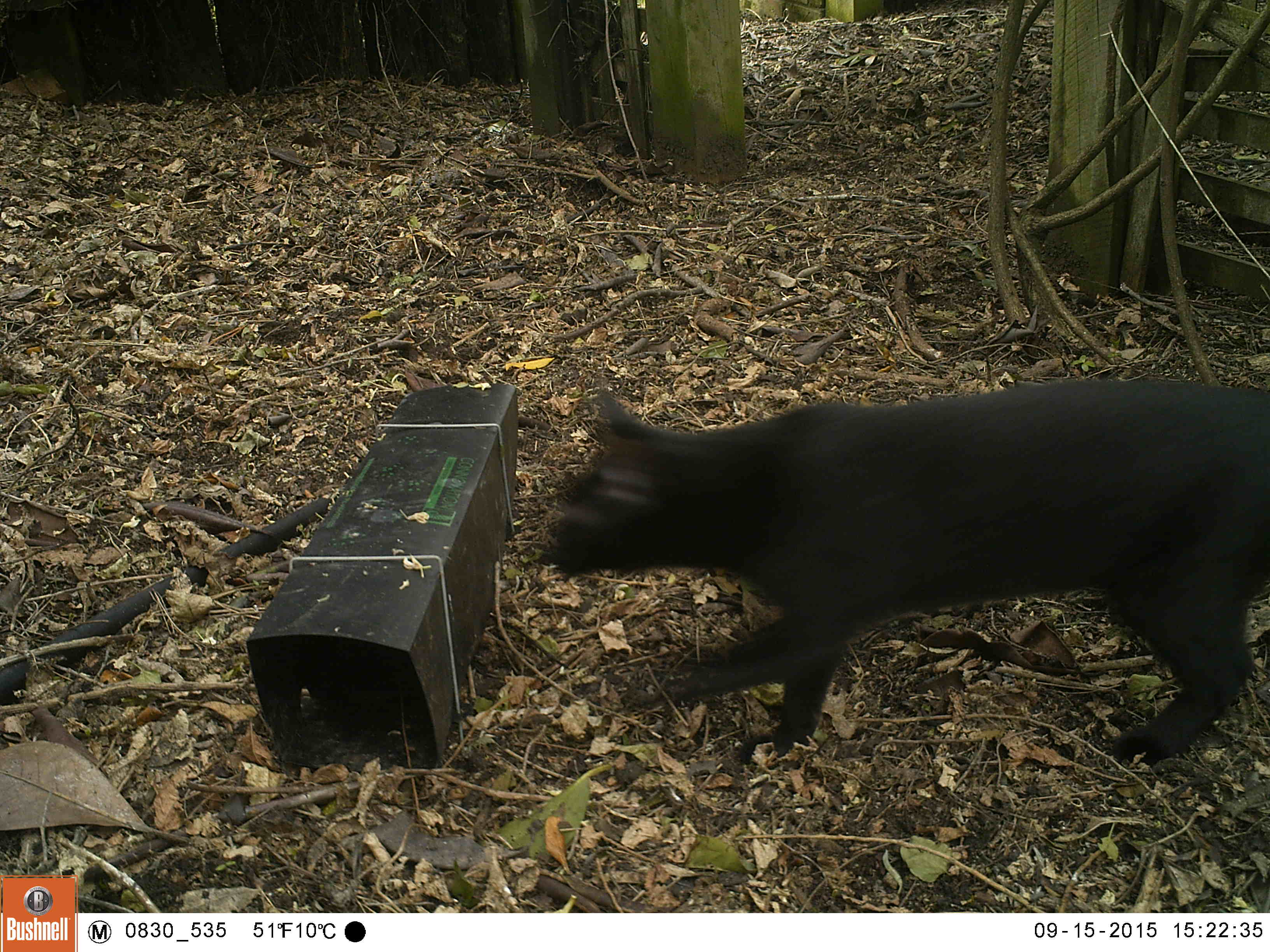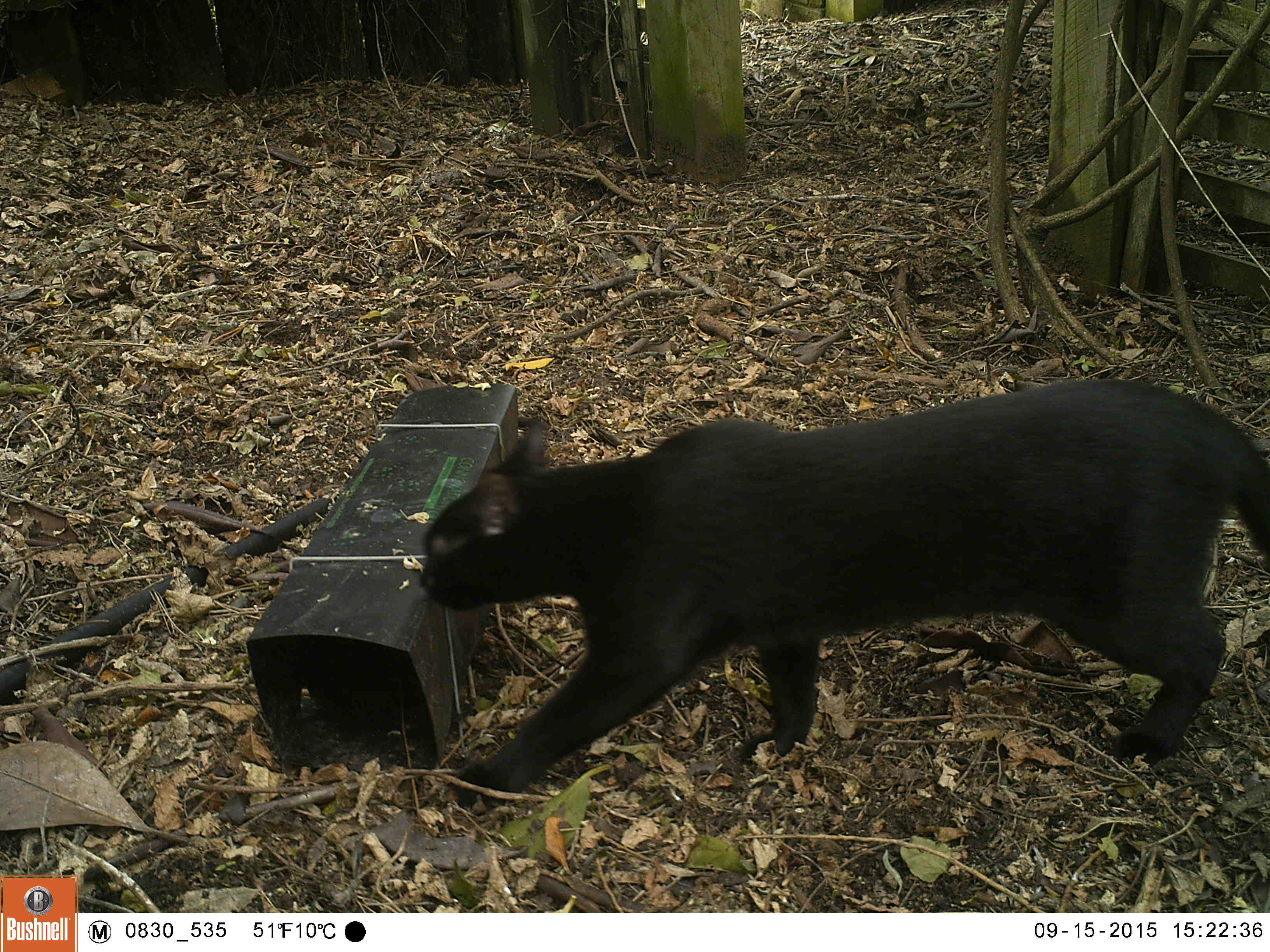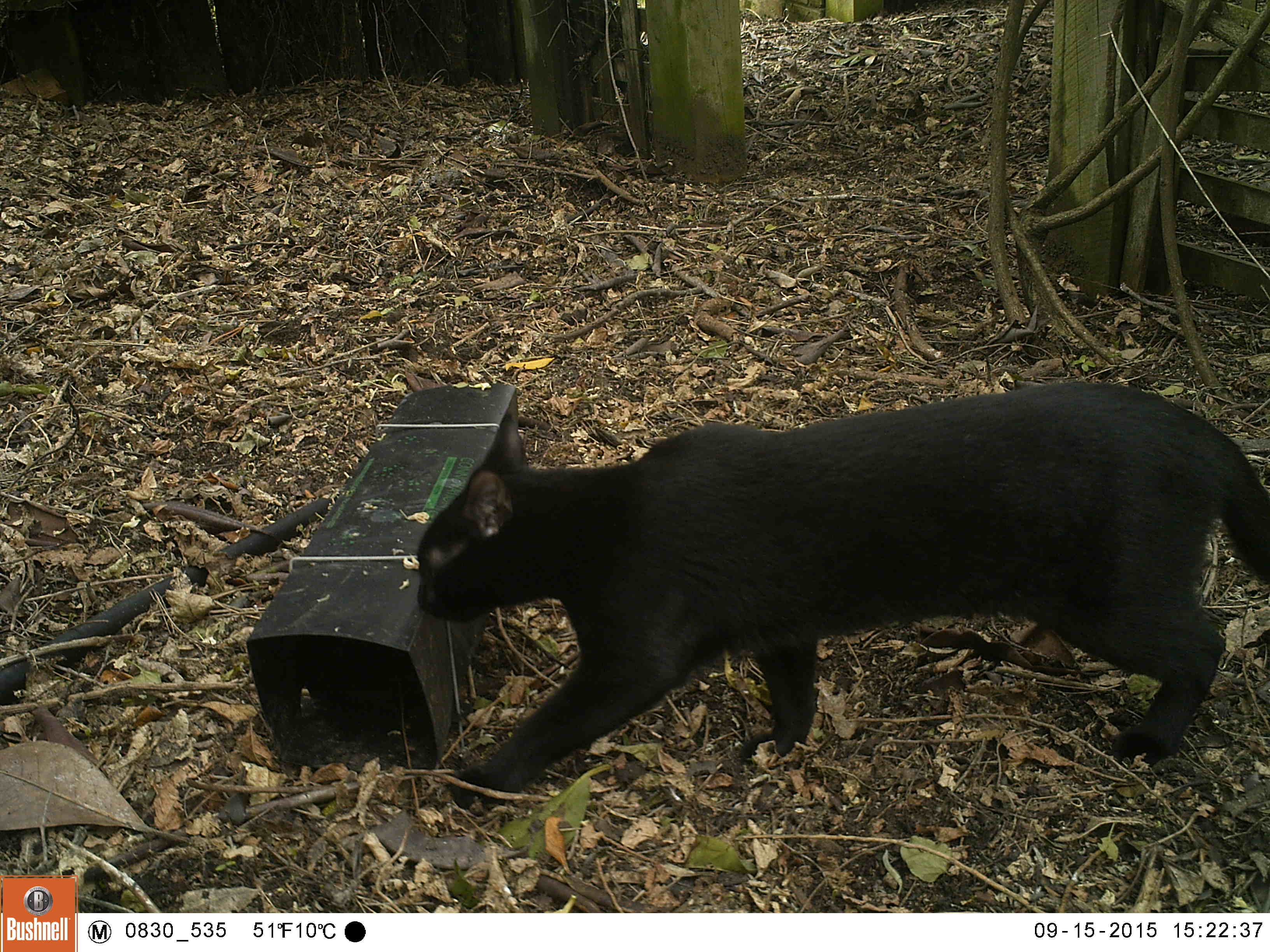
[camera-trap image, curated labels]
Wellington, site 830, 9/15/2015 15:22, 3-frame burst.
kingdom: Animalia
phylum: Chordata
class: Mammalia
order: Carnivora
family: Felidae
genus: Felis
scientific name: Felis catus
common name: cat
Cat (Felis catus).